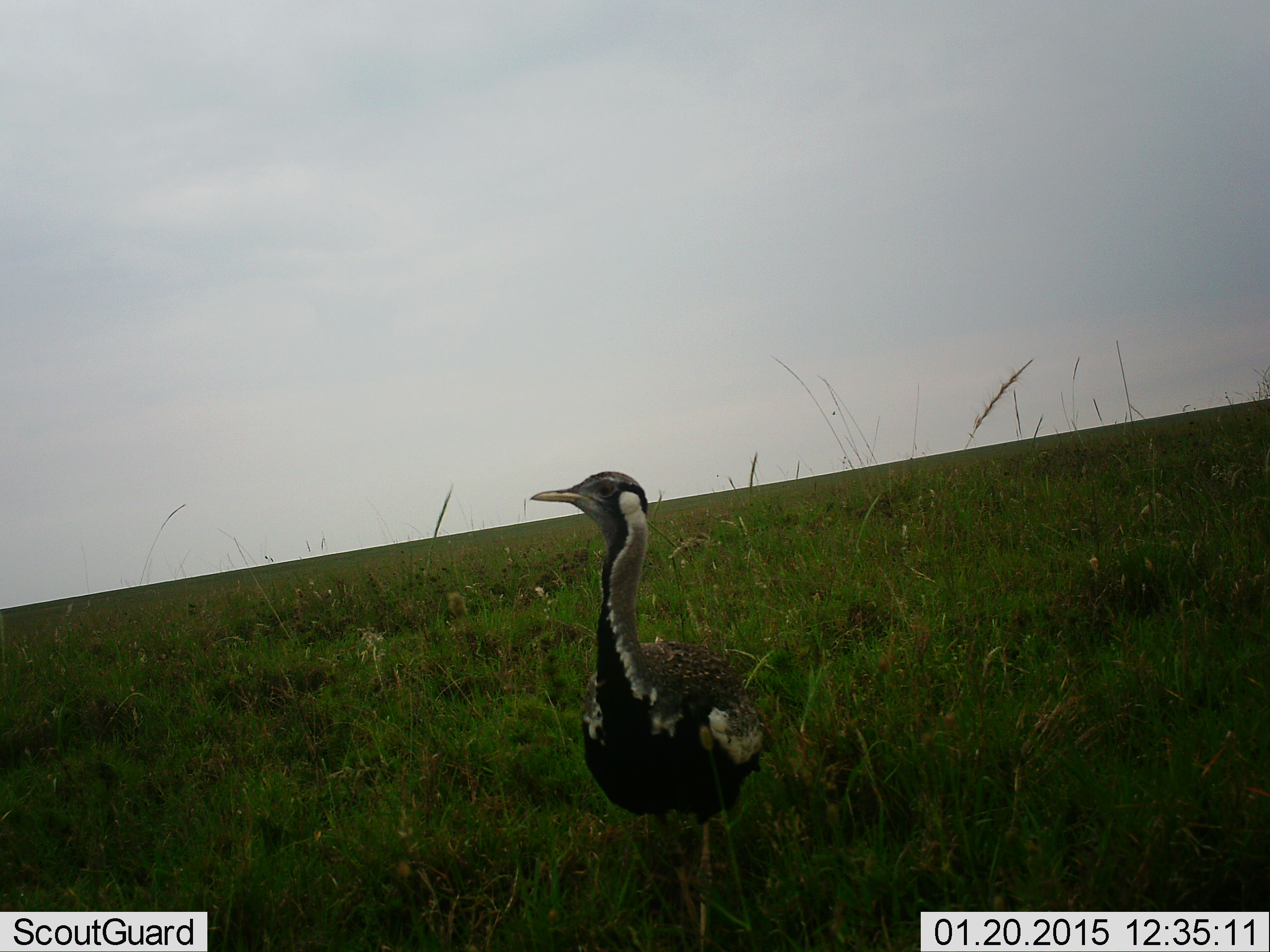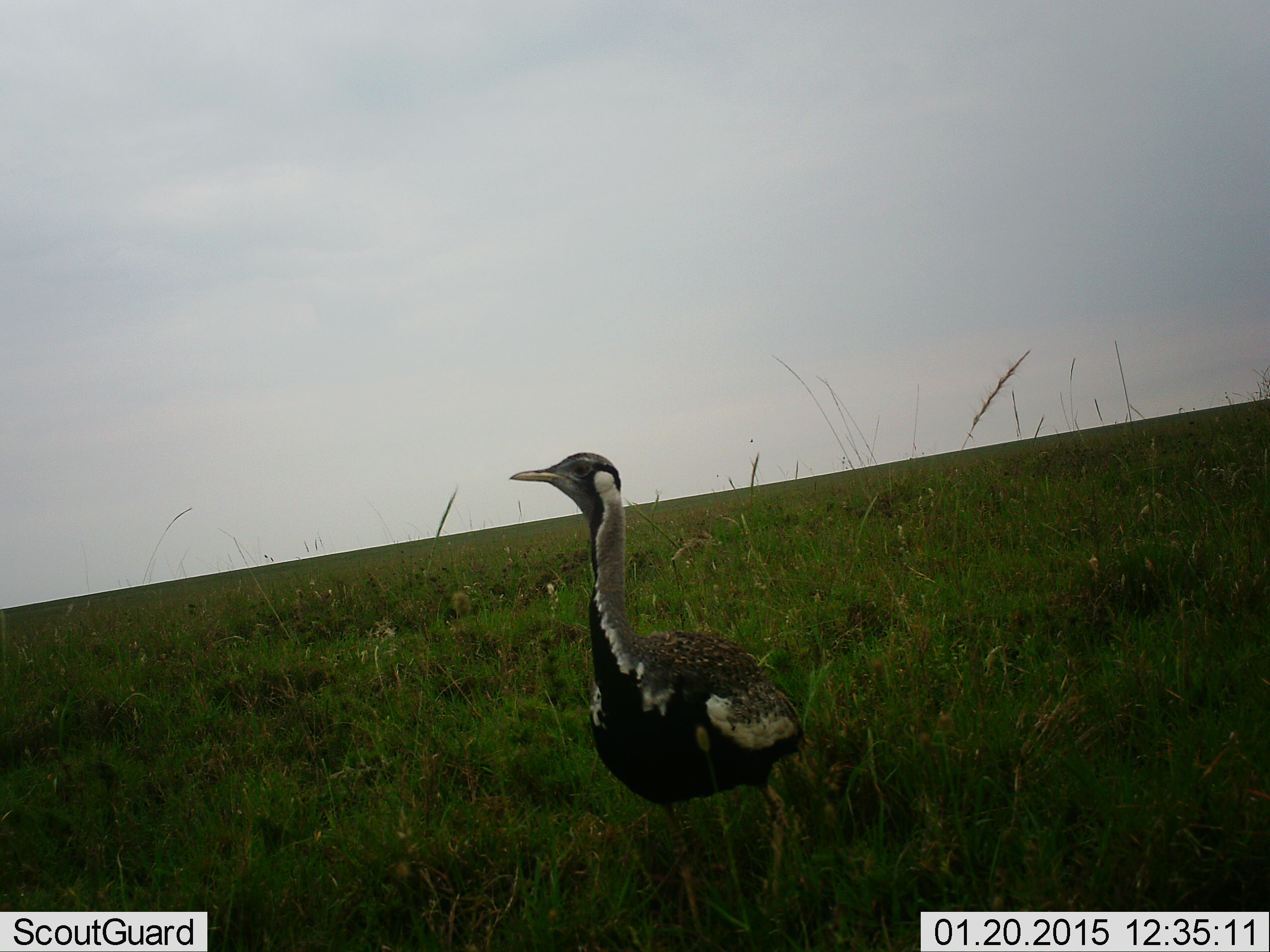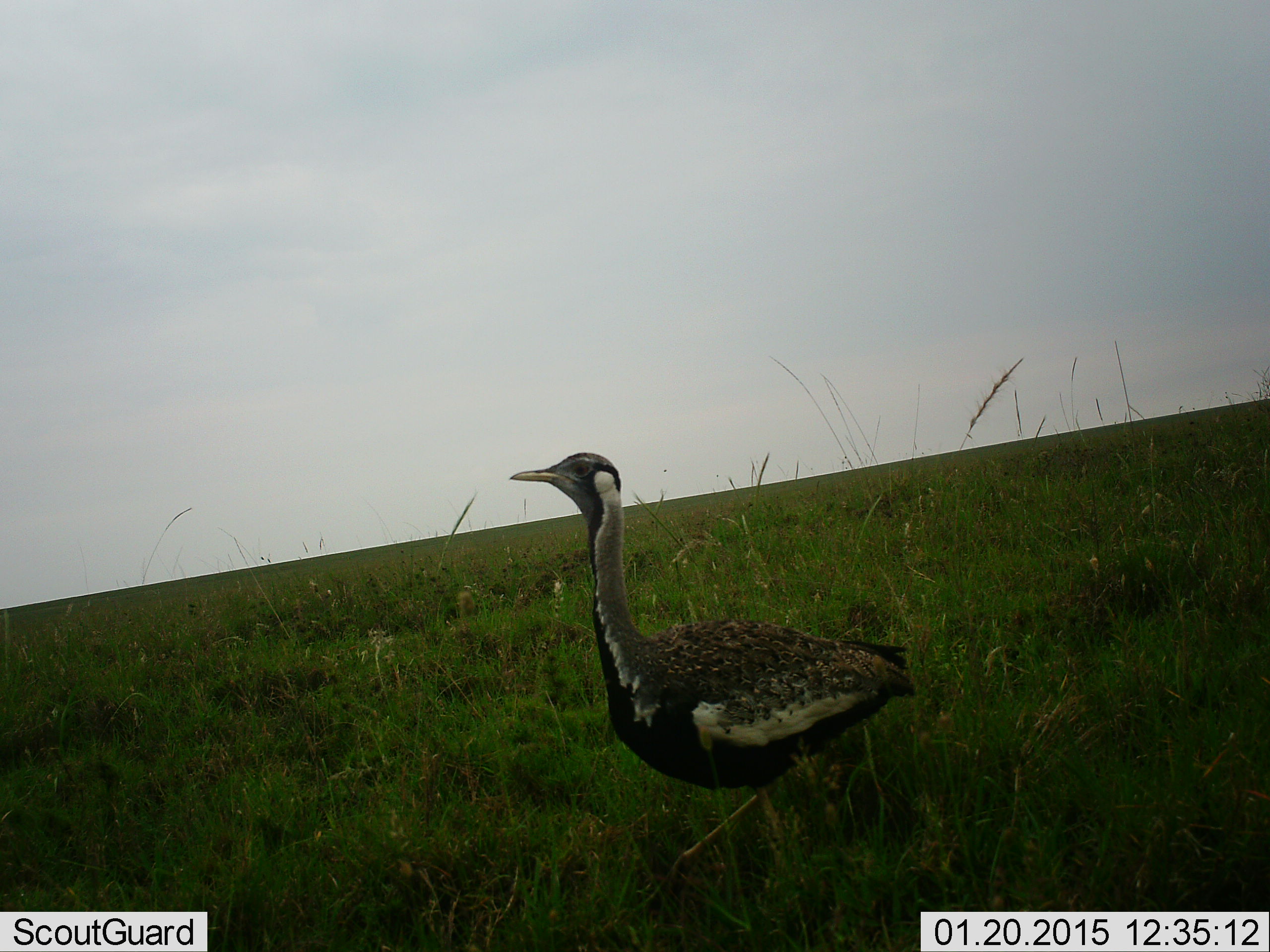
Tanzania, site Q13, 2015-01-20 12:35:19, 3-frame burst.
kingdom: Animalia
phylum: Chordata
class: Aves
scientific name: Aves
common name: bird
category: otherbird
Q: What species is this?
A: Otherbird (bird) (Aves).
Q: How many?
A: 1.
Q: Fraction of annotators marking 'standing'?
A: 50%.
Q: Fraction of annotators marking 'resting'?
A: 0%.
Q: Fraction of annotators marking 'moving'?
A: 50%.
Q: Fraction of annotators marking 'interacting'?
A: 0%.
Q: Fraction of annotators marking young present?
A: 0%.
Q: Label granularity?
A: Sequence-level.